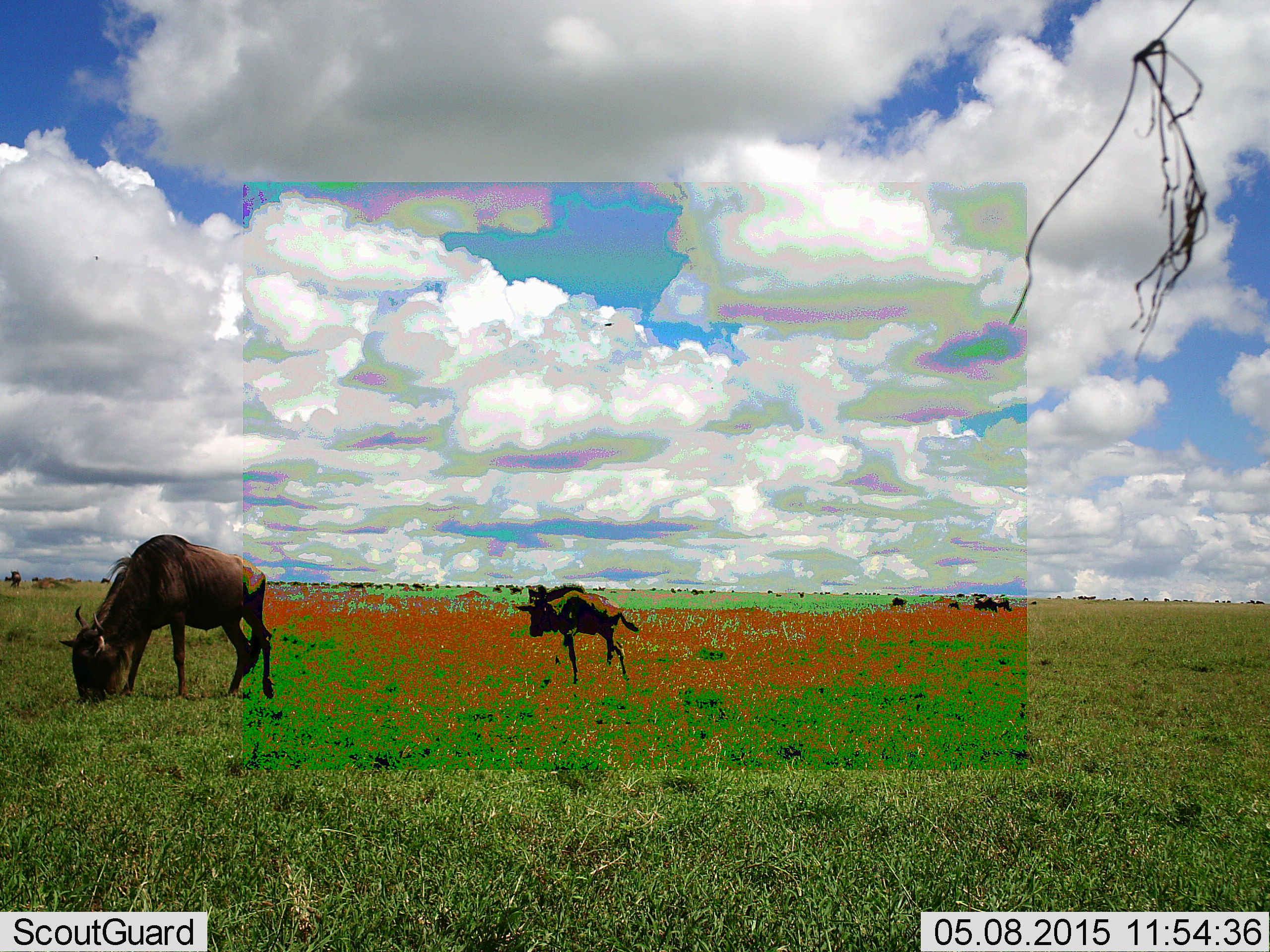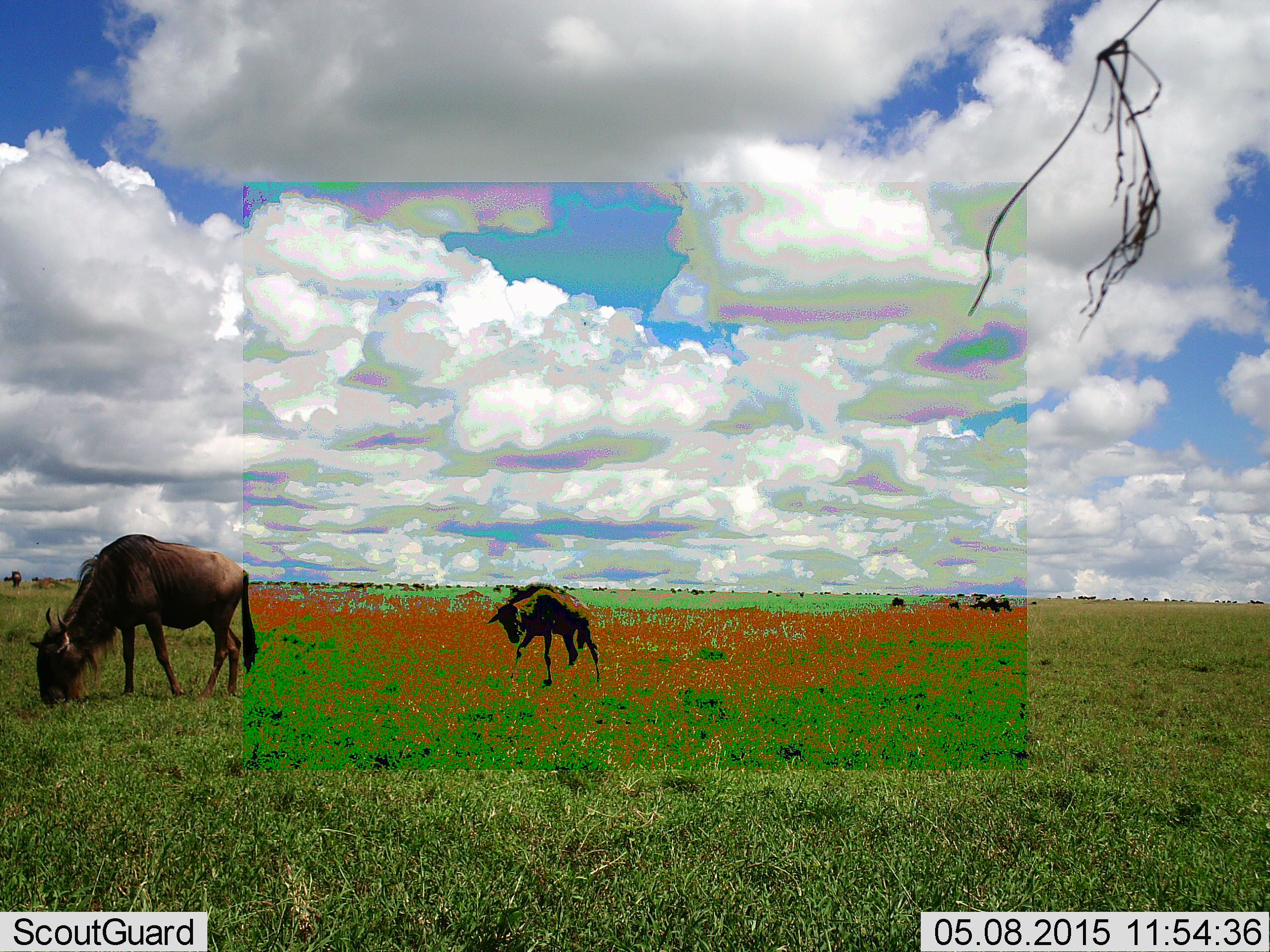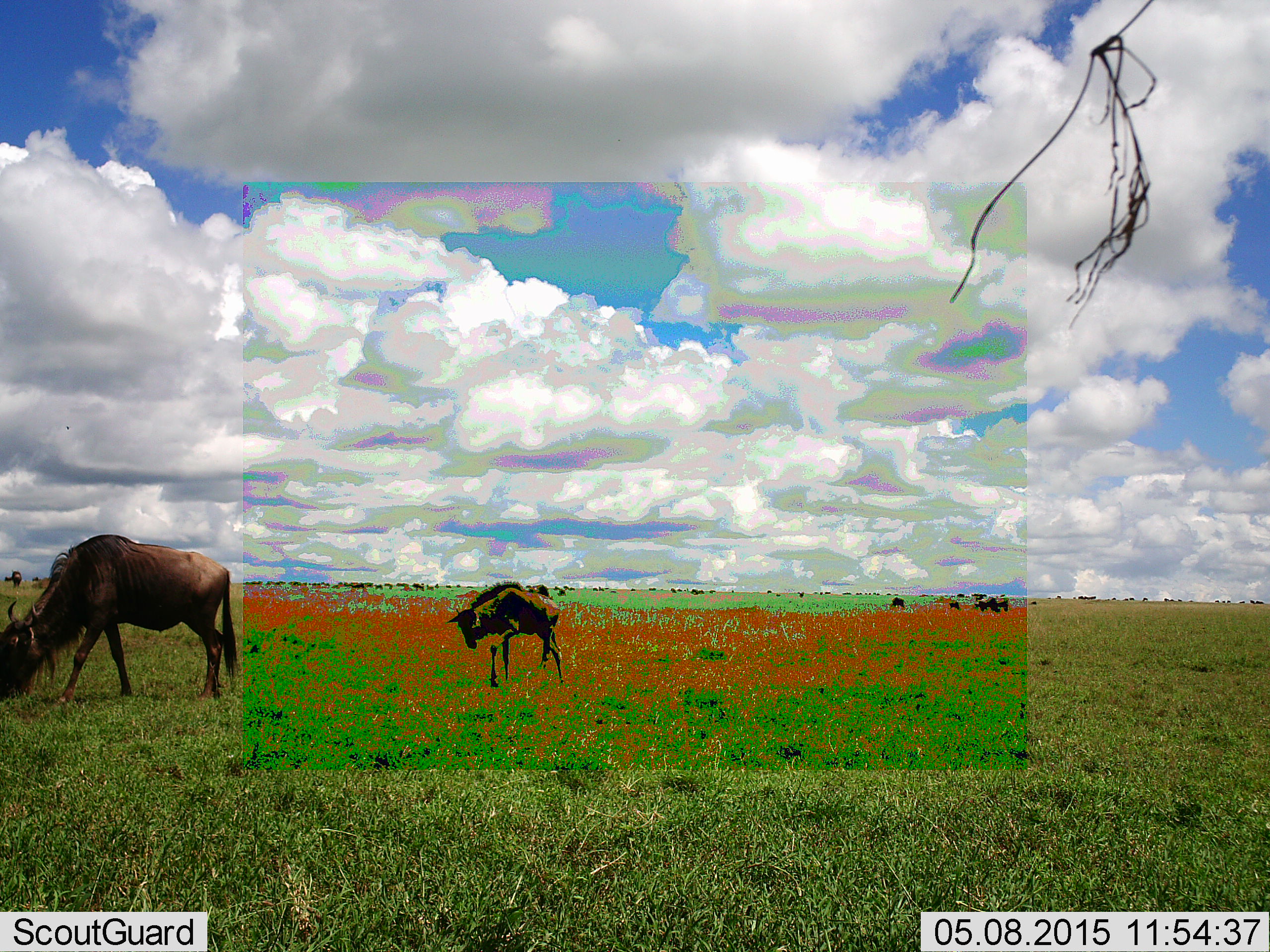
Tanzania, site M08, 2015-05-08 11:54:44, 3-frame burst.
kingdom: Animalia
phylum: Chordata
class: Mammalia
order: Artiodactyla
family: Bovidae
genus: Connochaetes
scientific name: Connochaetes taurinus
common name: blue wildebeest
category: wildebeest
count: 2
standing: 40%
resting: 0%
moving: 50%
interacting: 0%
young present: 50%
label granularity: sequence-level